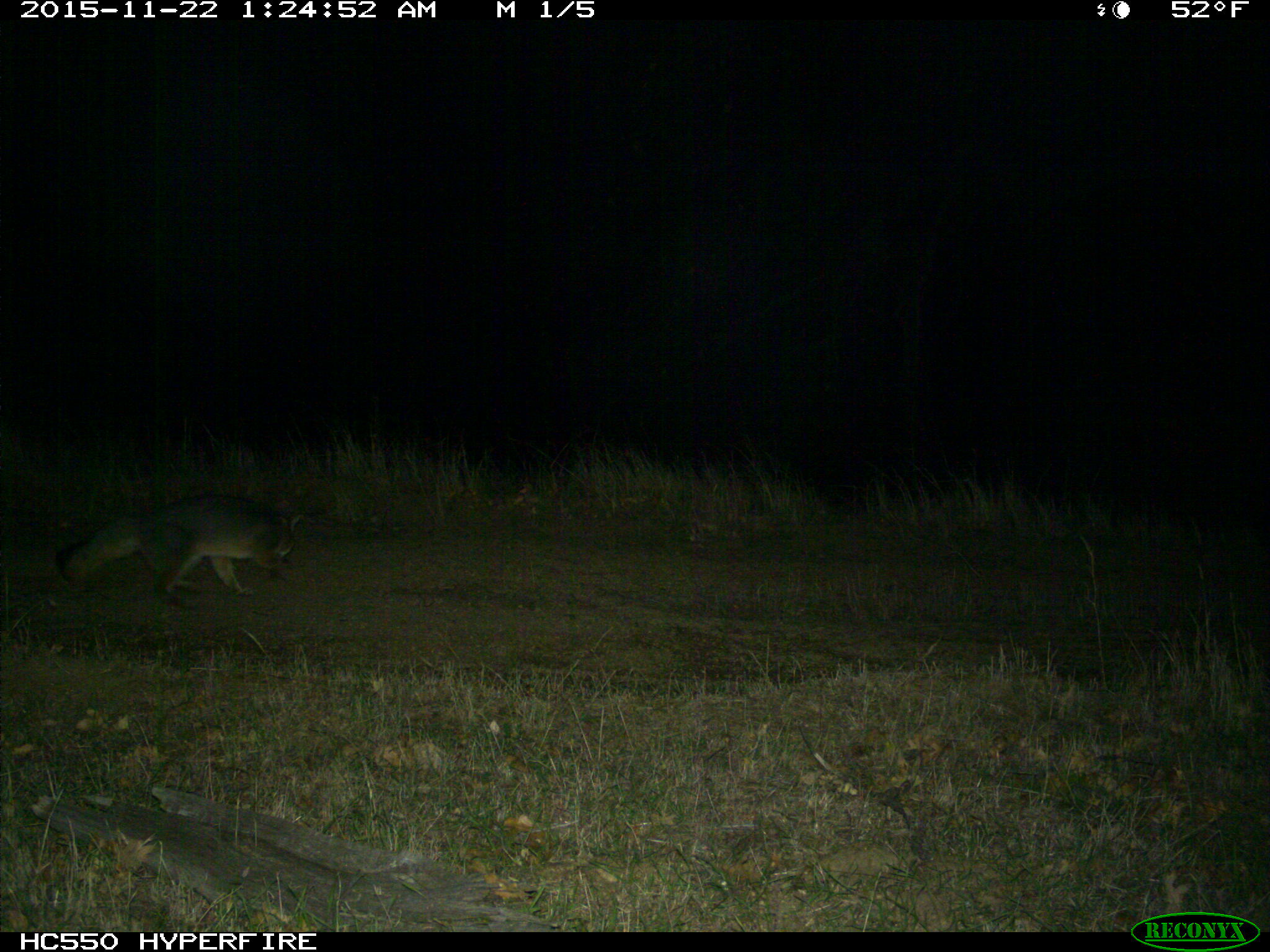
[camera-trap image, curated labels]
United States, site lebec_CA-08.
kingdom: Animalia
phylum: Chordata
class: Mammalia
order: Carnivora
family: Canidae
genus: Urocyon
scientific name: Urocyon cinereoargenteus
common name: gray fox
Urocyon cinereoargenteus (gray fox).